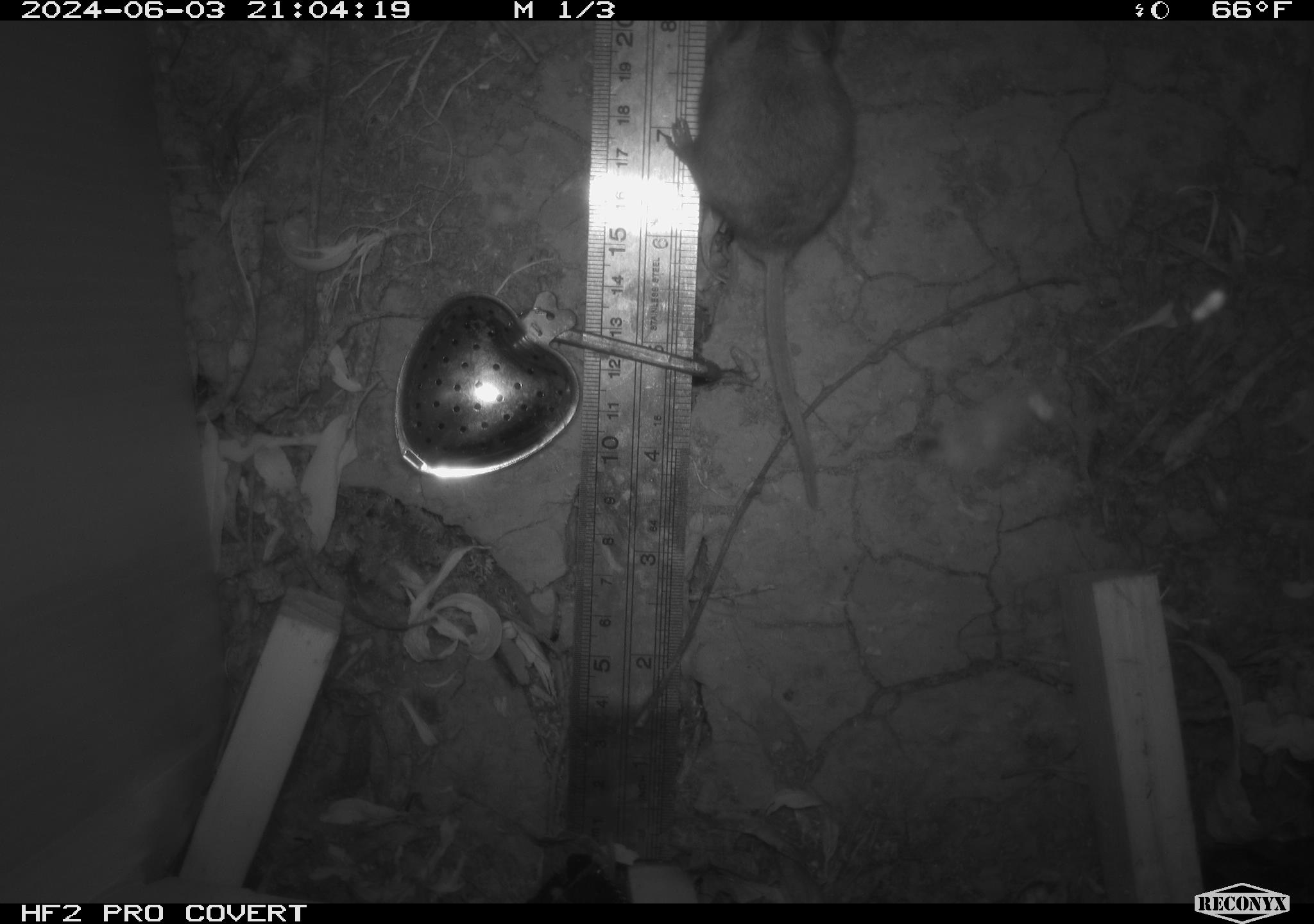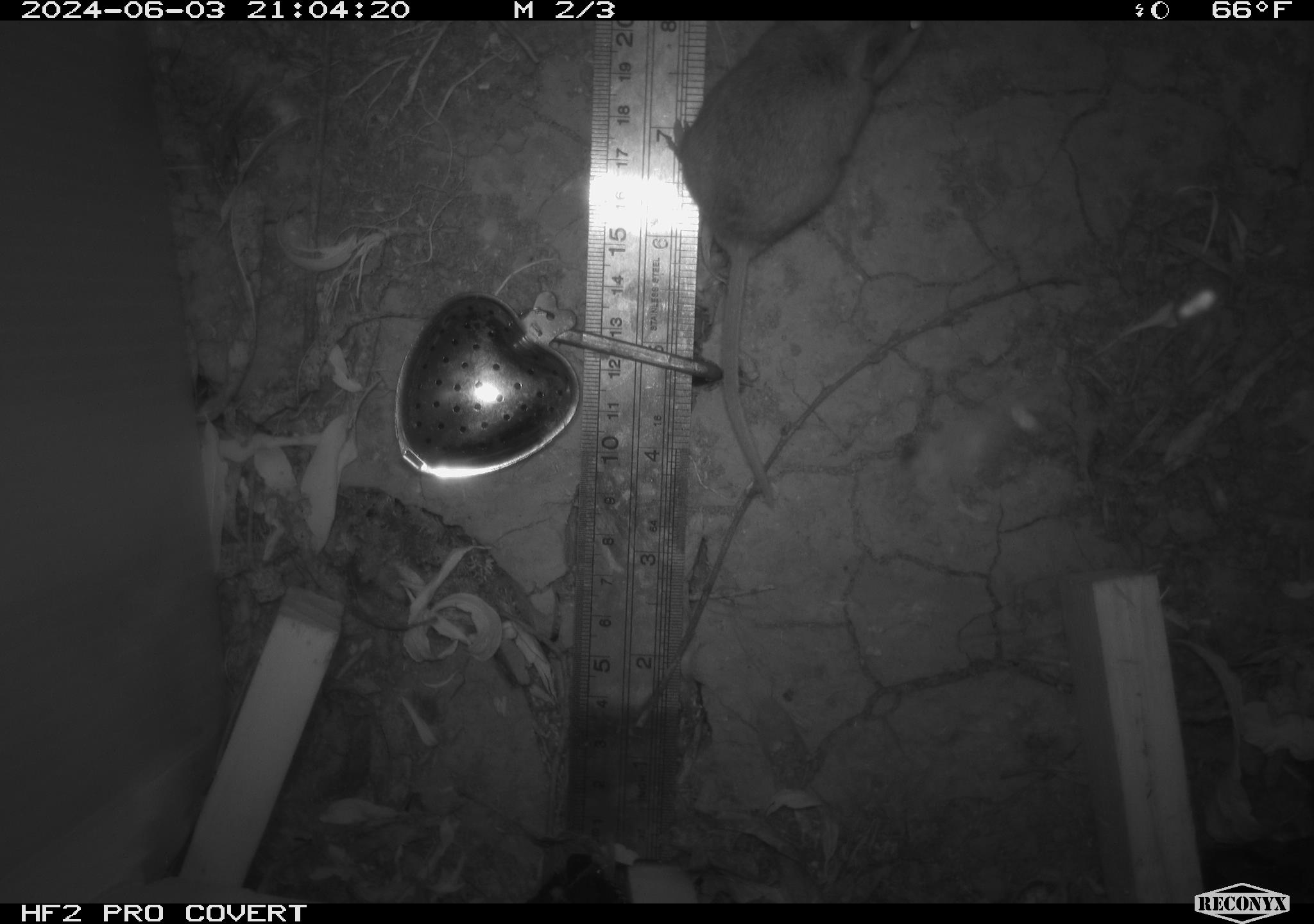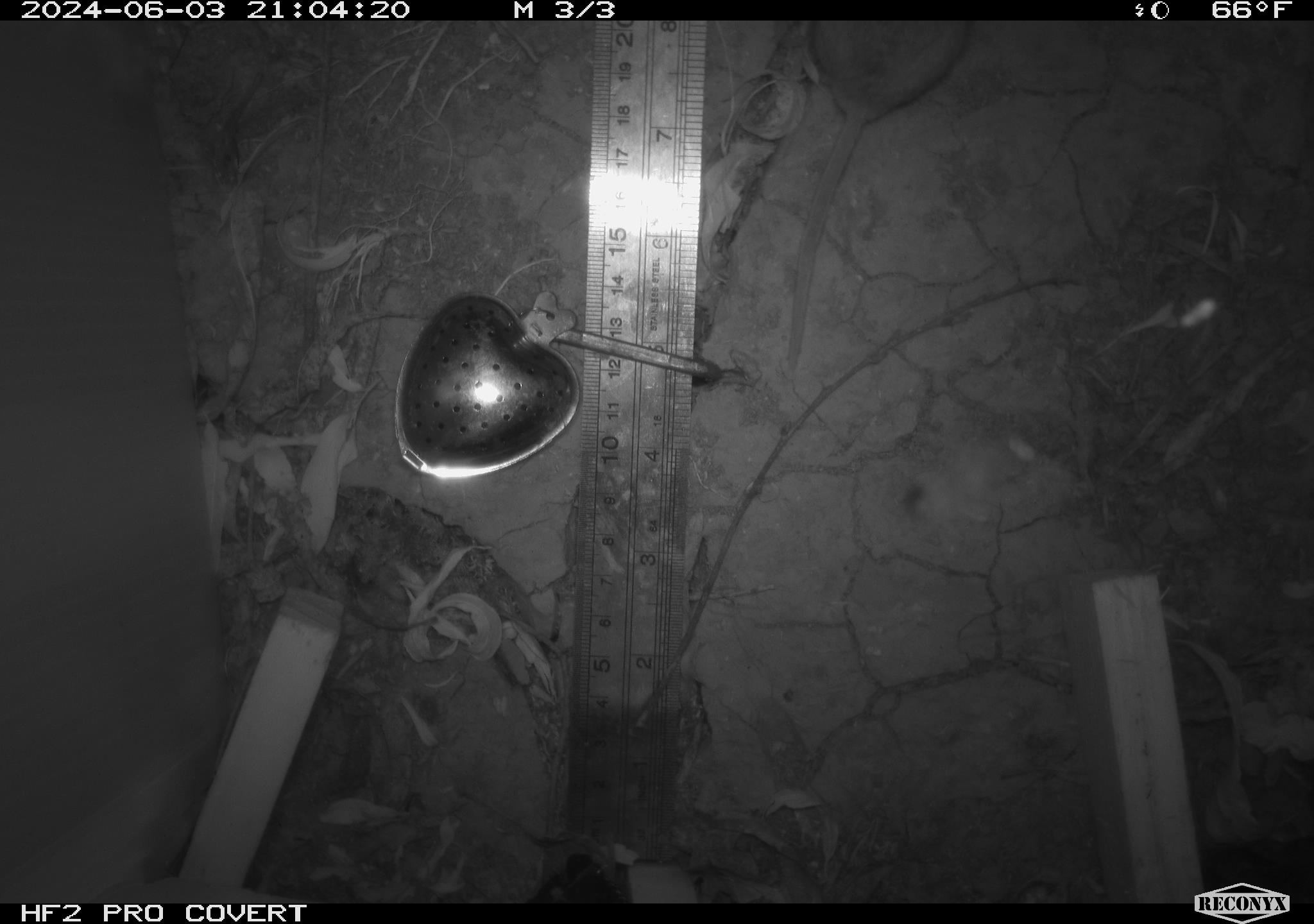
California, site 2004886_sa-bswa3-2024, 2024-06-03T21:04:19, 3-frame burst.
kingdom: Animalia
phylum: Chordata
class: Mammalia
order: Rodentia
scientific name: Rodentia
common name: mouse species